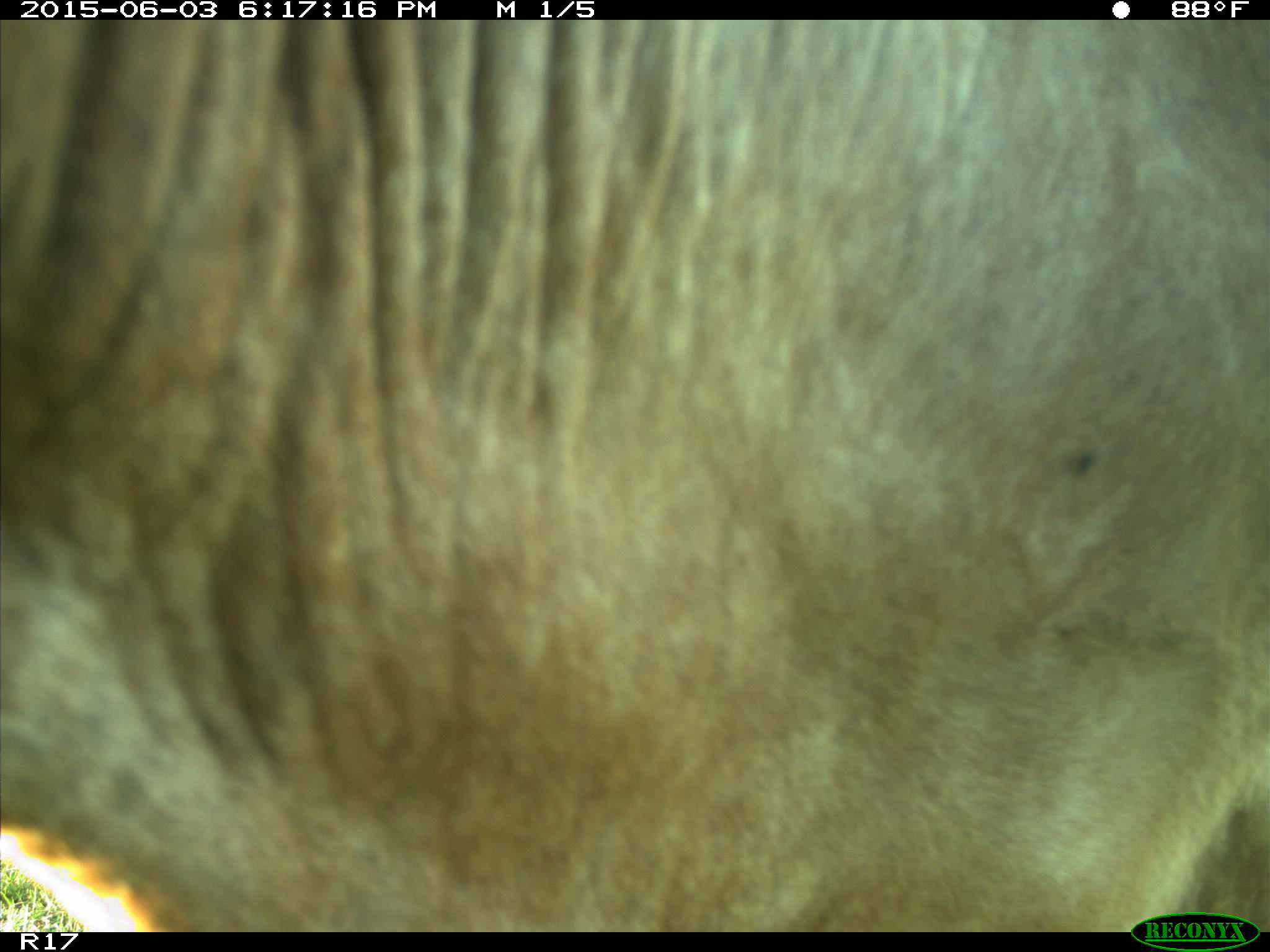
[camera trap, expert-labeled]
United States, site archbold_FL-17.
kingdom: Animalia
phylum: Chordata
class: Mammalia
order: Artiodactyla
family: Bovidae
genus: Bos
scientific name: Bos taurus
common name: domestic cow